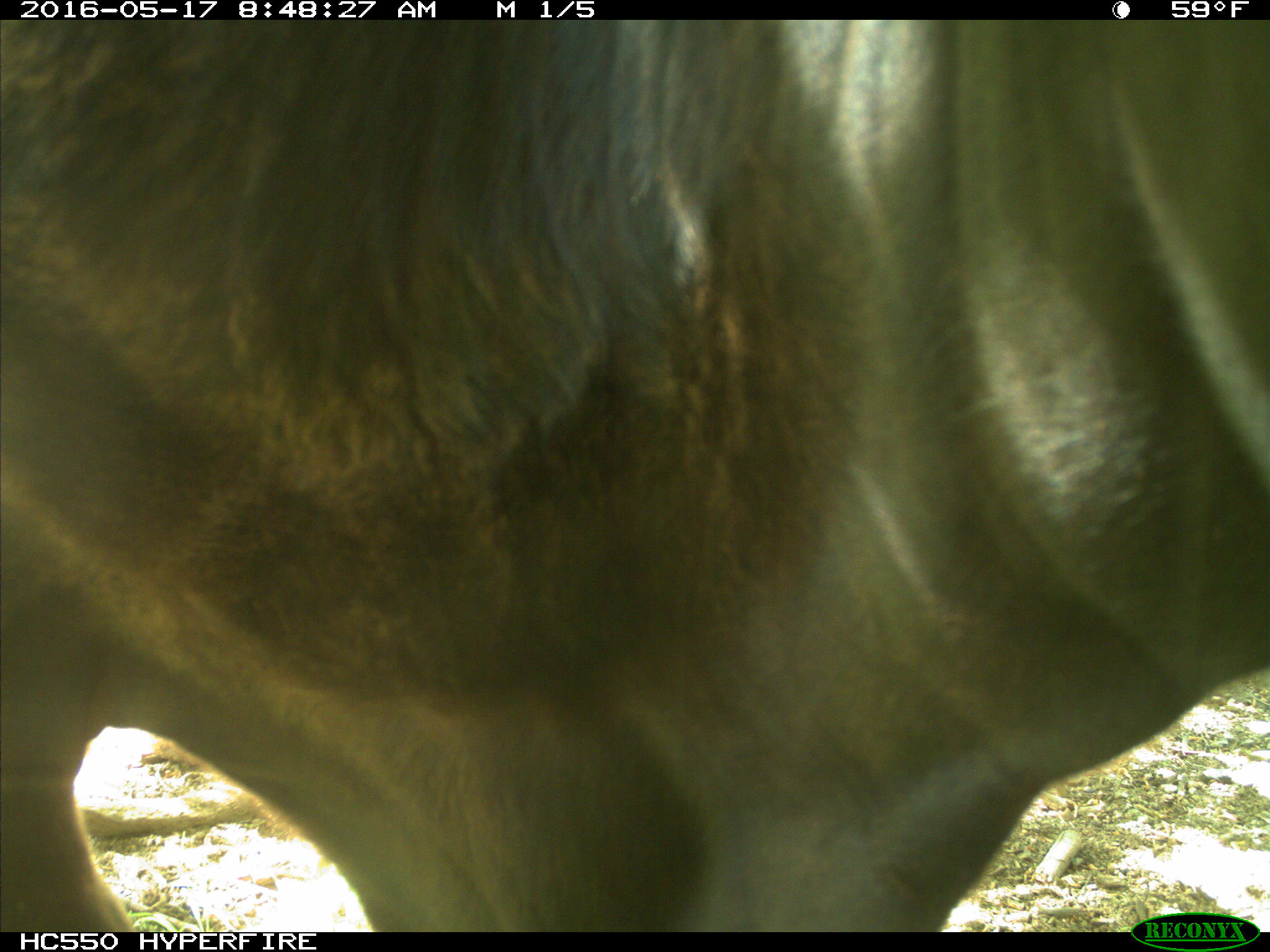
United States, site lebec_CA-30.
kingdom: Animalia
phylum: Chordata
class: Mammalia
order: Artiodactyla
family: Bovidae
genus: Bos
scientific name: Bos taurus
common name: domestic cow